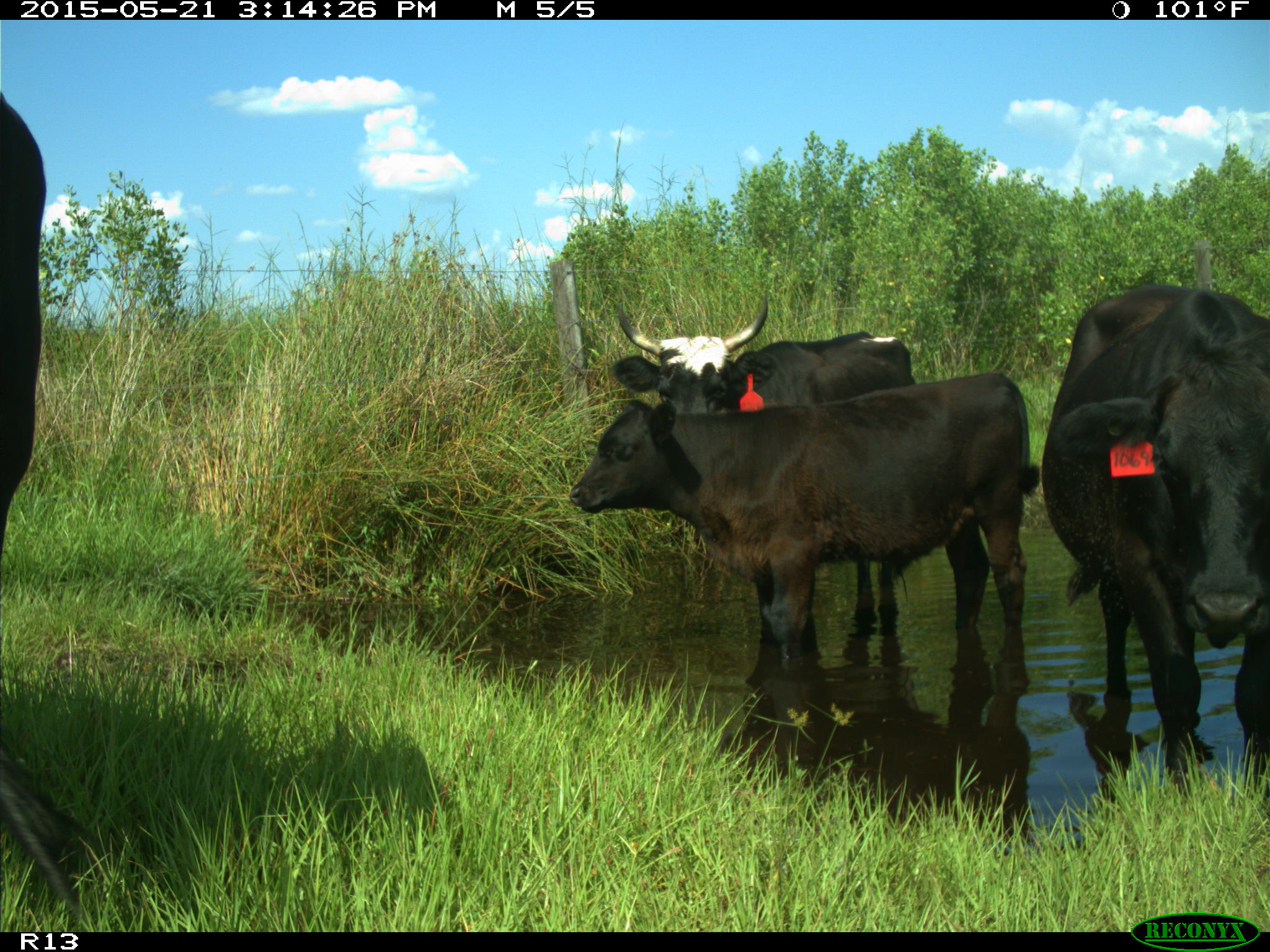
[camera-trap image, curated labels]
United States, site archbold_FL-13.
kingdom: Animalia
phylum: Chordata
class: Mammalia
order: Artiodactyla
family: Bovidae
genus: Bos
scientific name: Bos taurus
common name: domestic cow